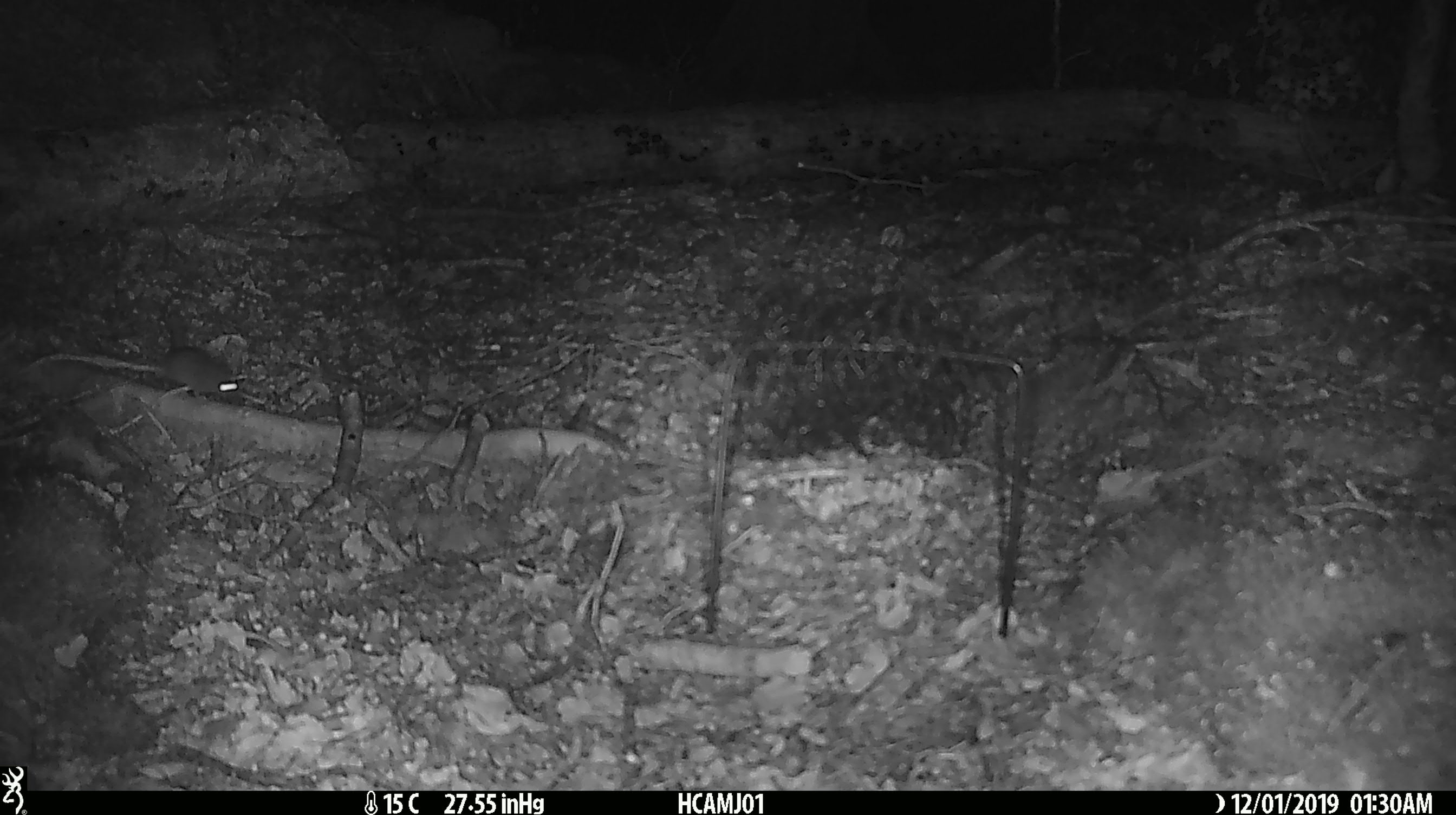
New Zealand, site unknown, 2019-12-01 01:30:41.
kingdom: Animalia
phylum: Chordata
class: Mammalia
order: Rodentia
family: Muridae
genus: Mus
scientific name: Mus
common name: mouse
Mouse (Mus).